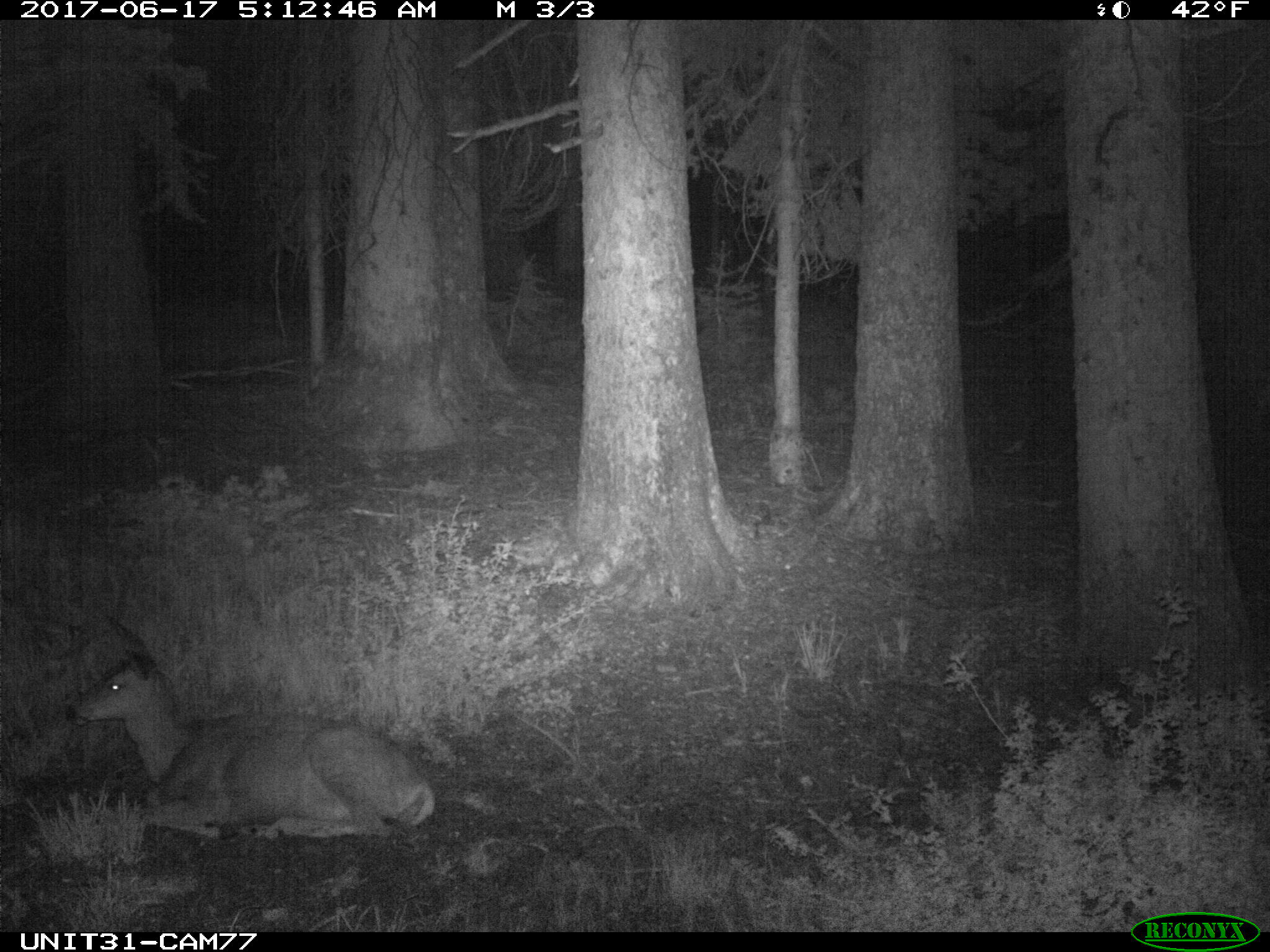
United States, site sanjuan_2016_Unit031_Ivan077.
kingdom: Animalia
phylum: Chordata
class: Mammalia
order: Artiodactyla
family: Cervidae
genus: Odocoileus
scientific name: Odocoileus hemionus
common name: mule deer